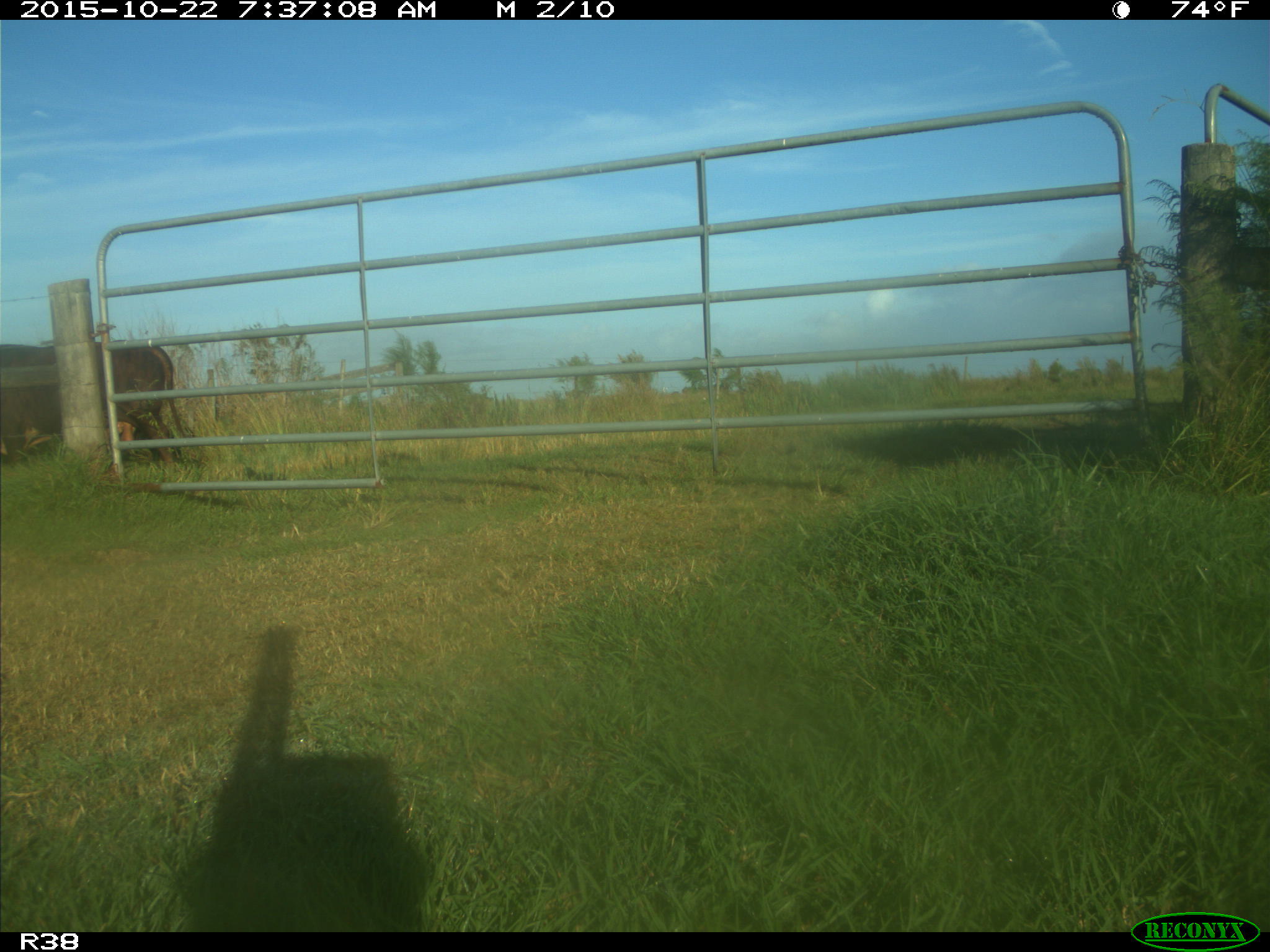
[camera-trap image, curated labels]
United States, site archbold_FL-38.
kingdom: Animalia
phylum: Chordata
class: Mammalia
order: Artiodactyla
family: Bovidae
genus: Bos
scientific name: Bos taurus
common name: domestic cow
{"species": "Bos taurus (domestic cow)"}